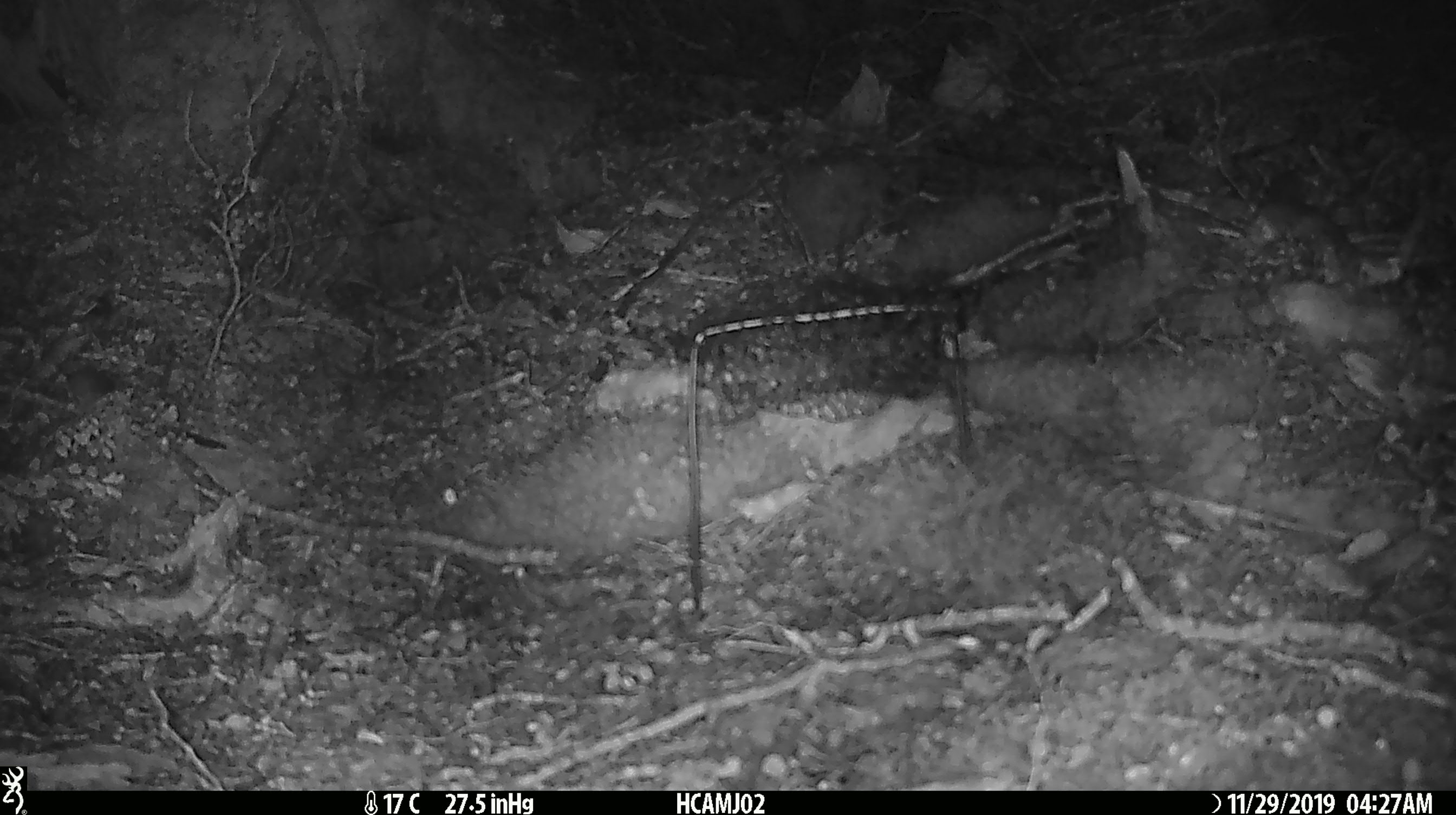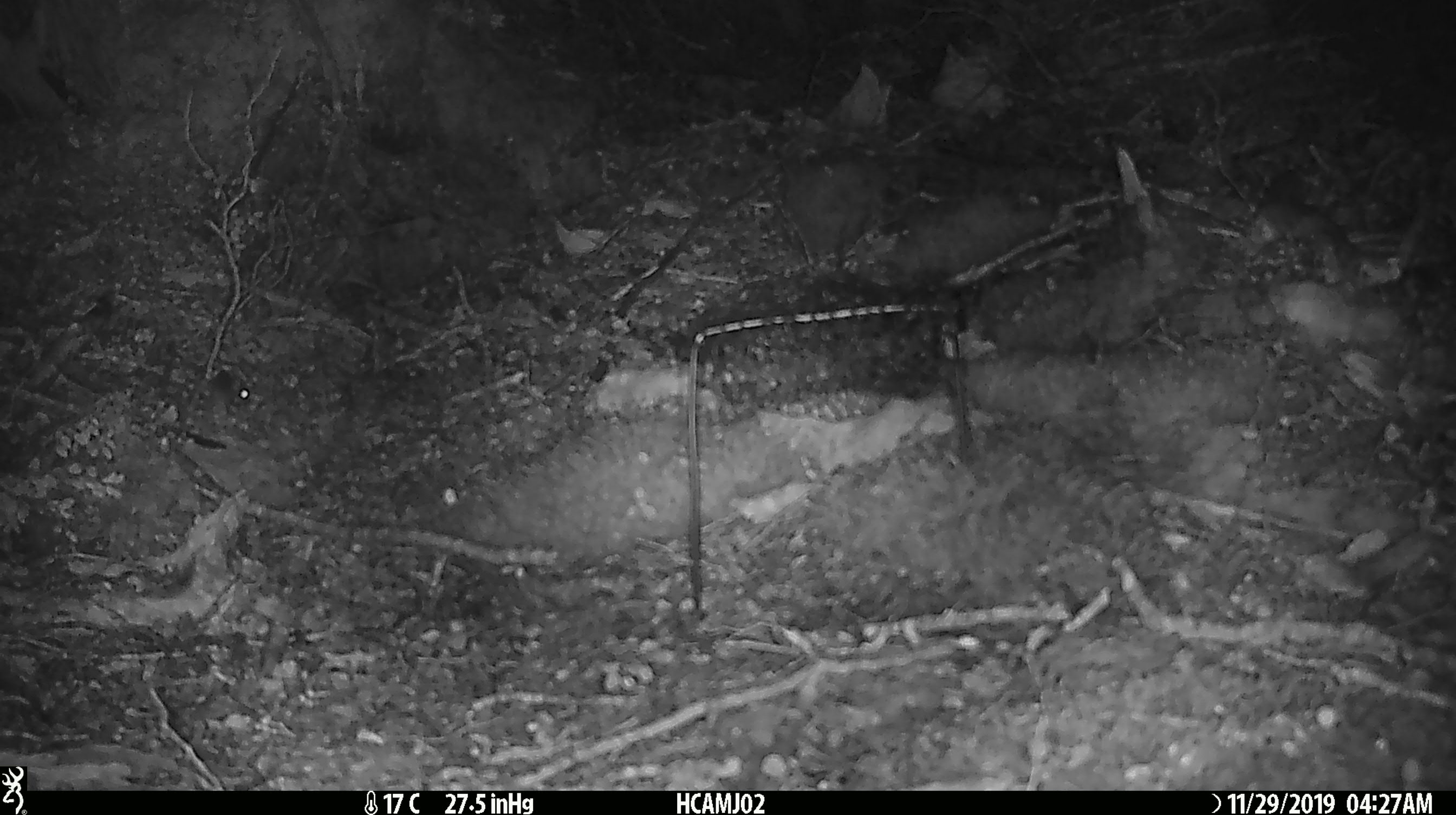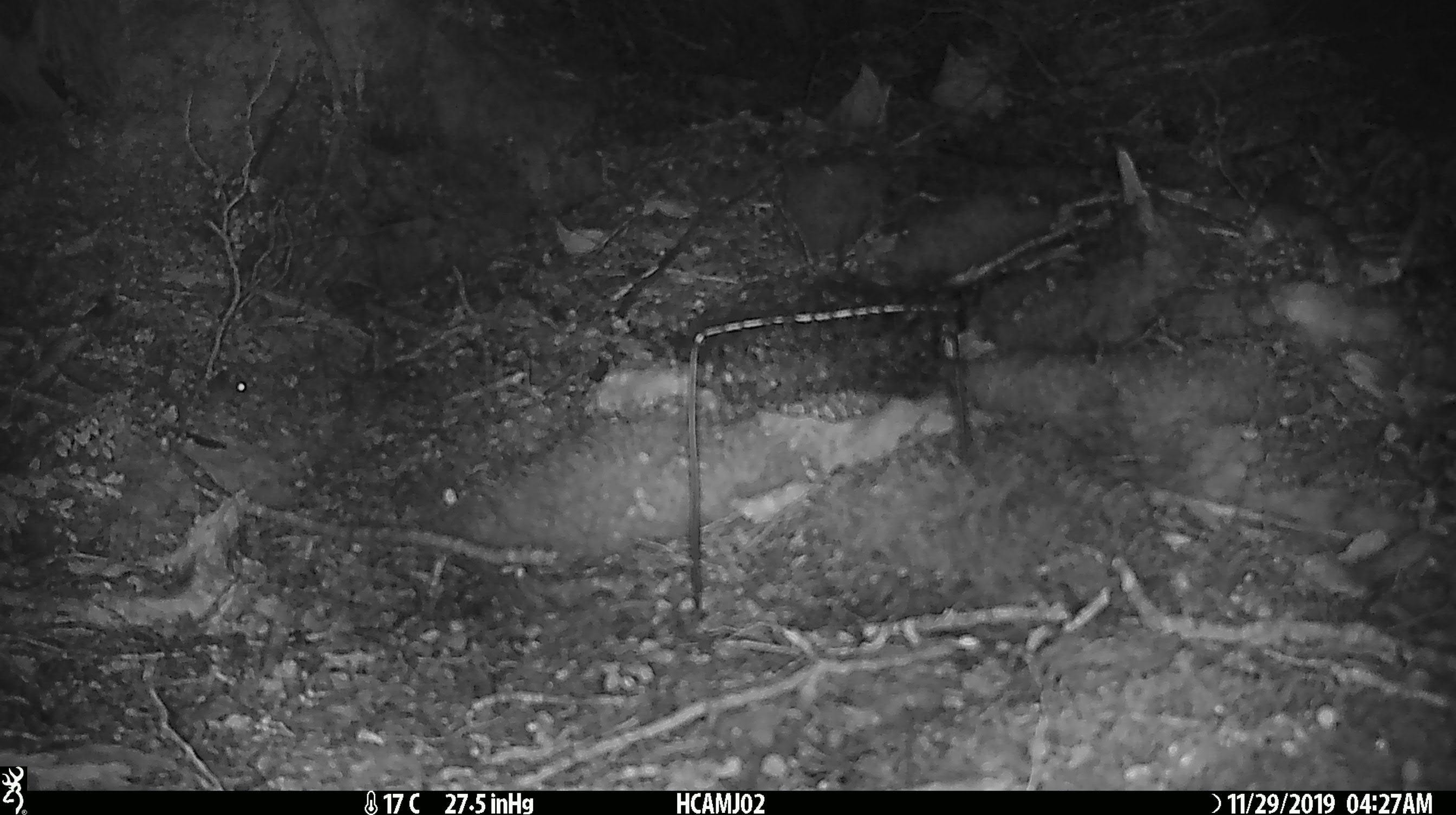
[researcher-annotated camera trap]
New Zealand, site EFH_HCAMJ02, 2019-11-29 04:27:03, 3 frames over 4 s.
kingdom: Animalia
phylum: Chordata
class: Mammalia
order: Rodentia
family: Muridae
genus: Mus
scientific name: Mus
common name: mouse